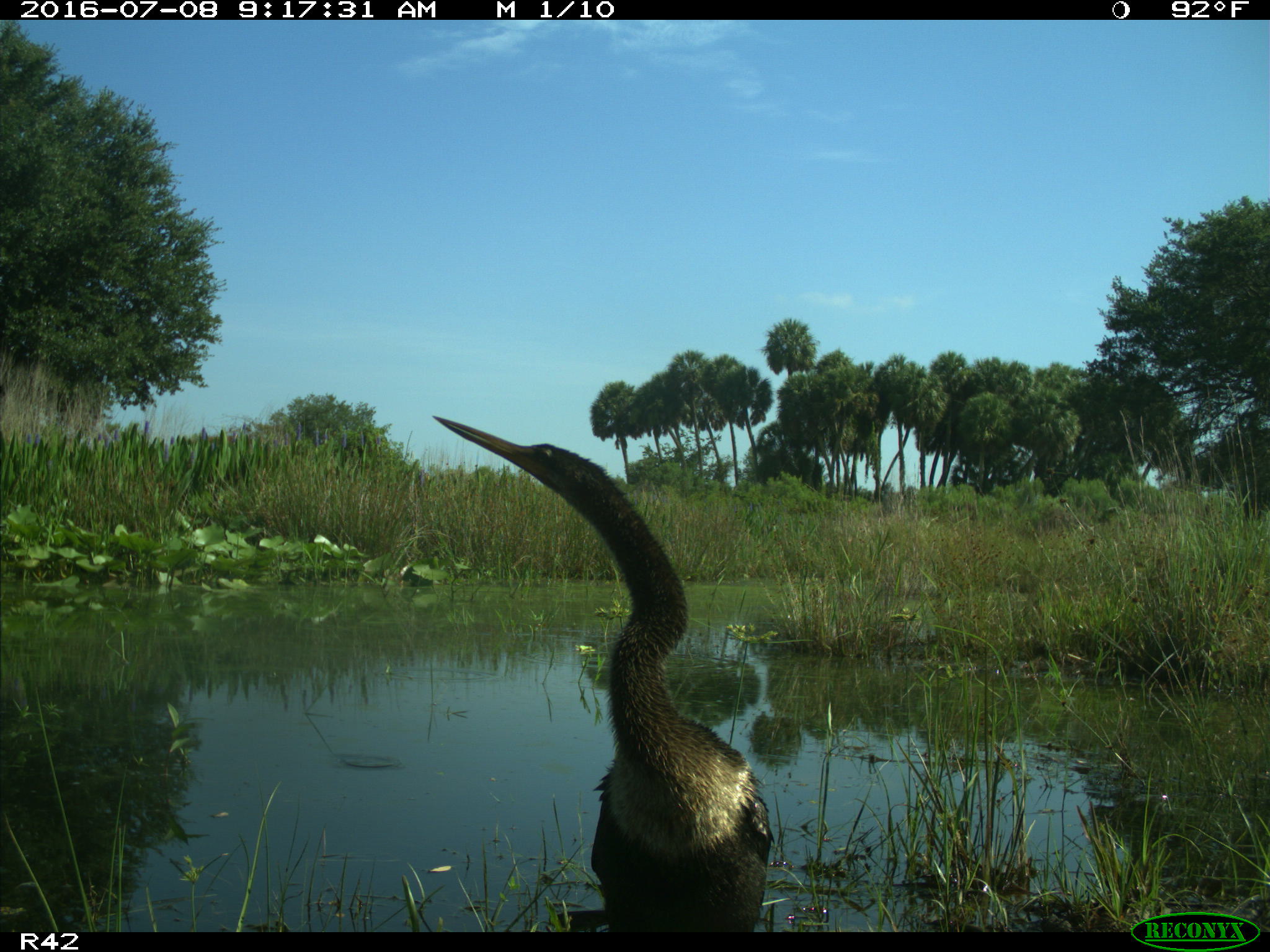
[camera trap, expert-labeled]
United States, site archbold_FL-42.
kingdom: Animalia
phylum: Chordata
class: Aves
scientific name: Aves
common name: birds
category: unidentified bird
Unidentified bird (birds) (Aves).